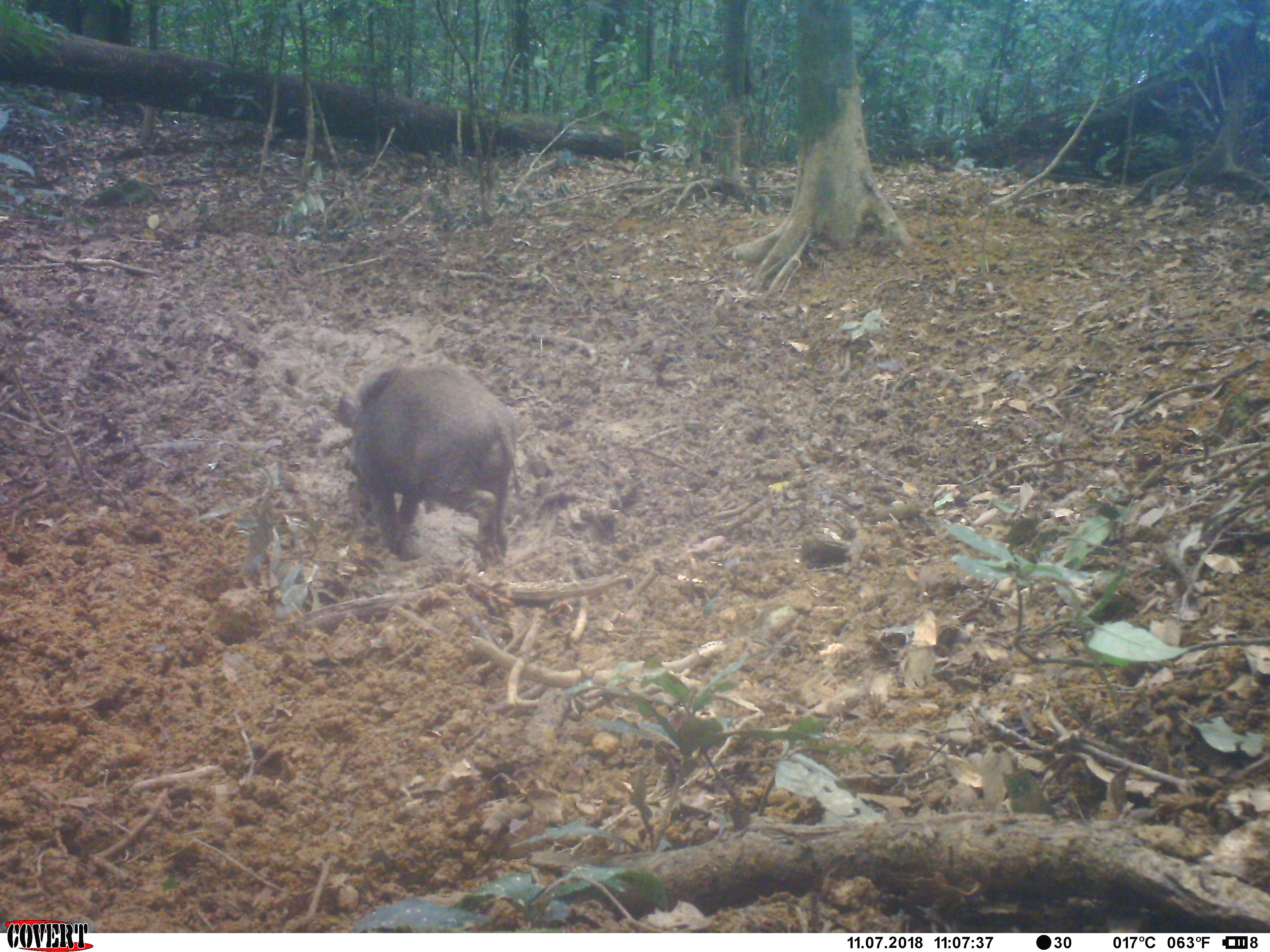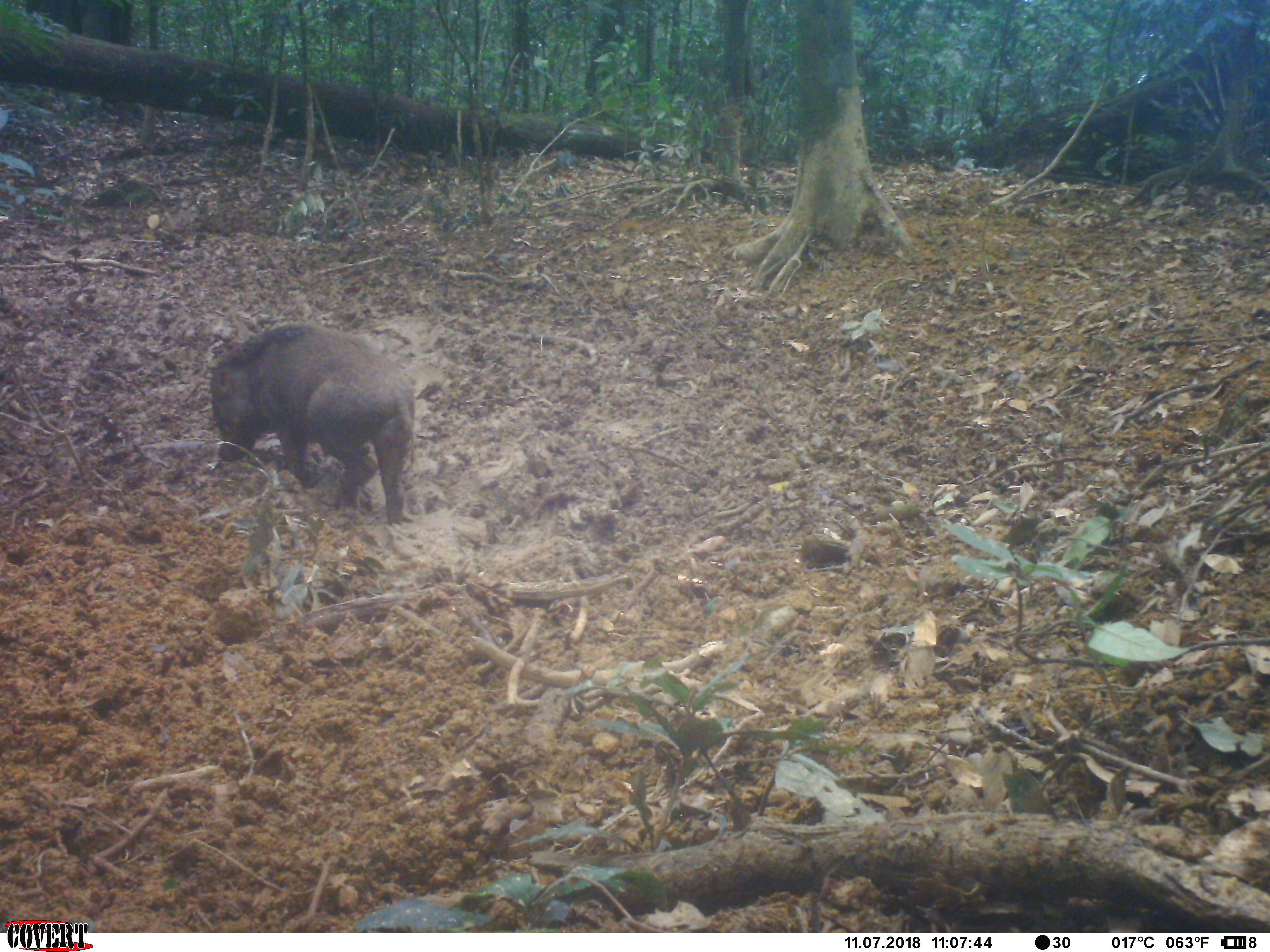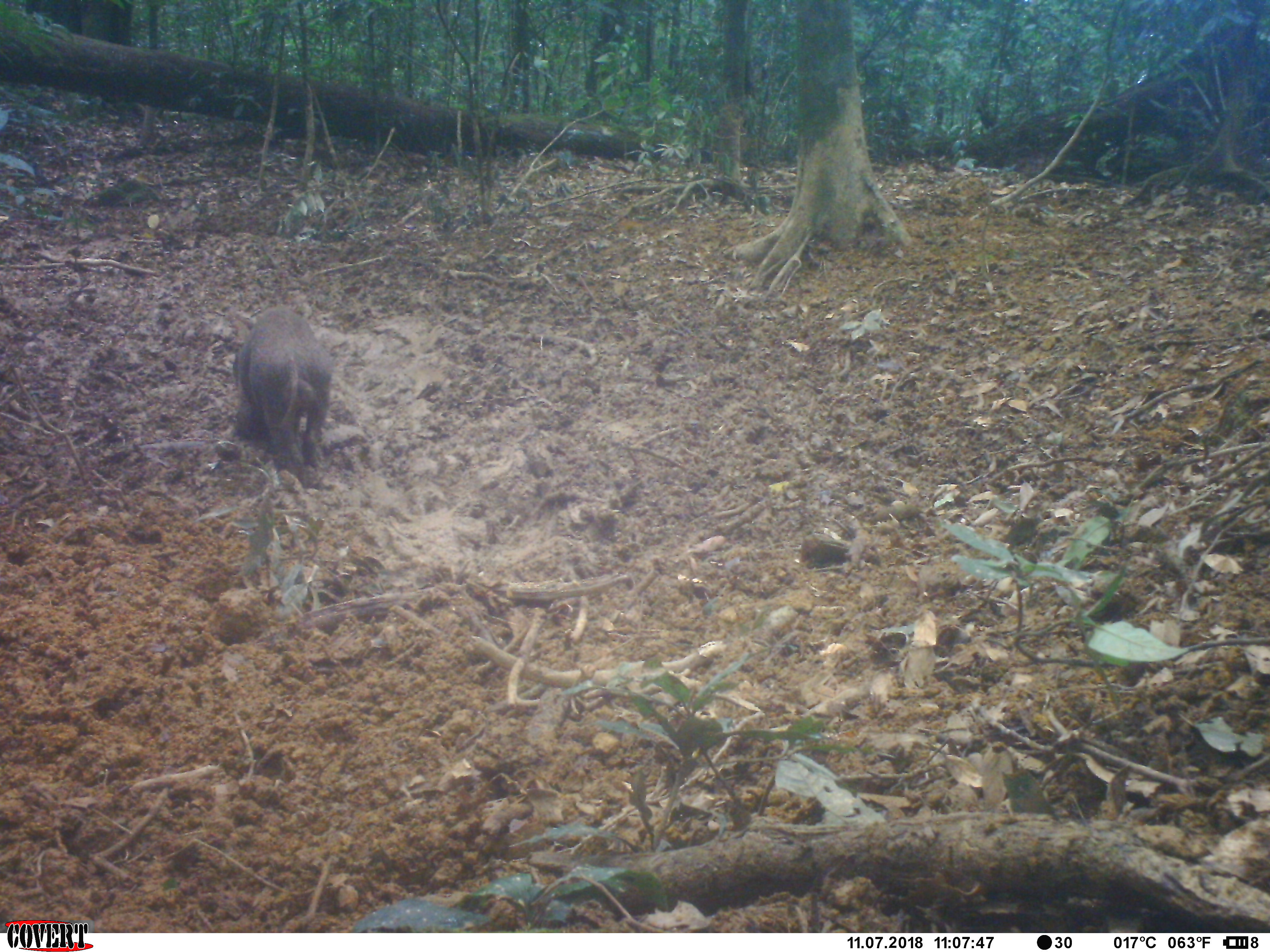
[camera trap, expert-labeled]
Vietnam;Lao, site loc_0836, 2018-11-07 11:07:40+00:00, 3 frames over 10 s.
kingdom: Animalia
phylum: Chordata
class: Mammalia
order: Artiodactyla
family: Suidae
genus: Sus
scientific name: Sus scrofa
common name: eurasian wild pig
Eurasian wild pig (Sus scrofa). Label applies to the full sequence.